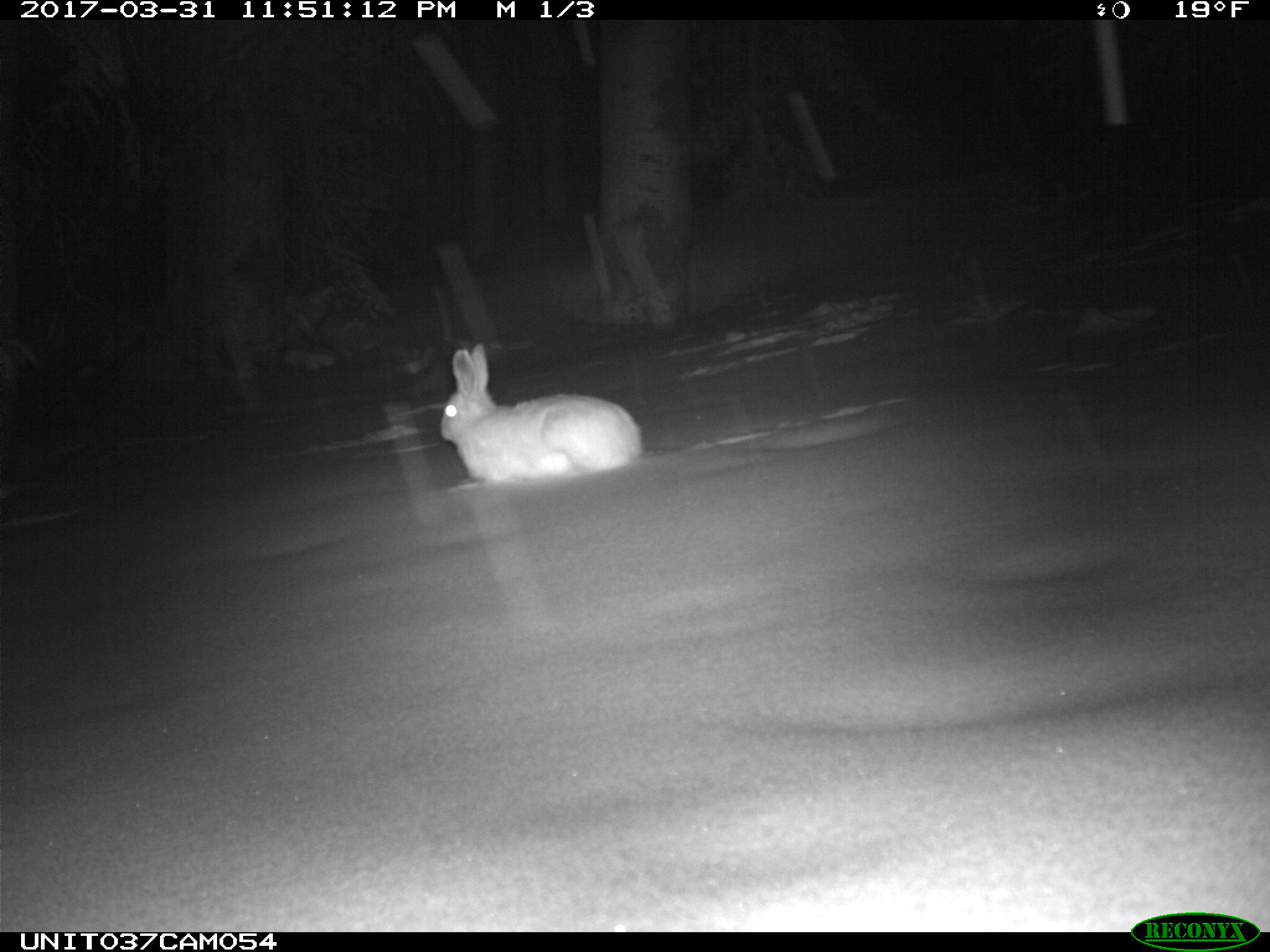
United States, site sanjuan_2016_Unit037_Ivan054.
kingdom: Animalia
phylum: Chordata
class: Mammalia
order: Lagomorpha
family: Leporidae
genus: Lepus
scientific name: Lepus americanus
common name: snowshoe hare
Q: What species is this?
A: Lepus americanus (snowshoe hare).